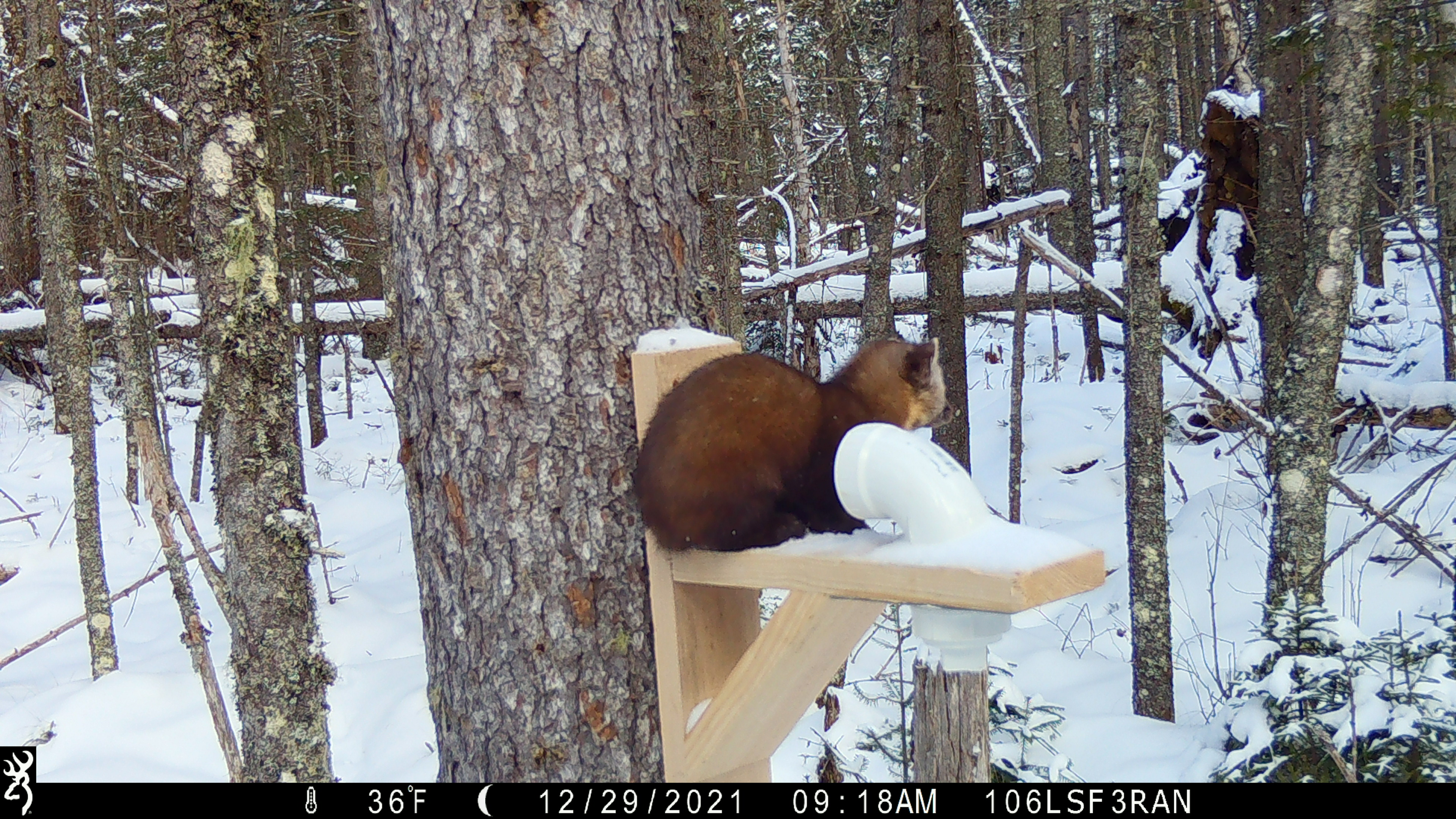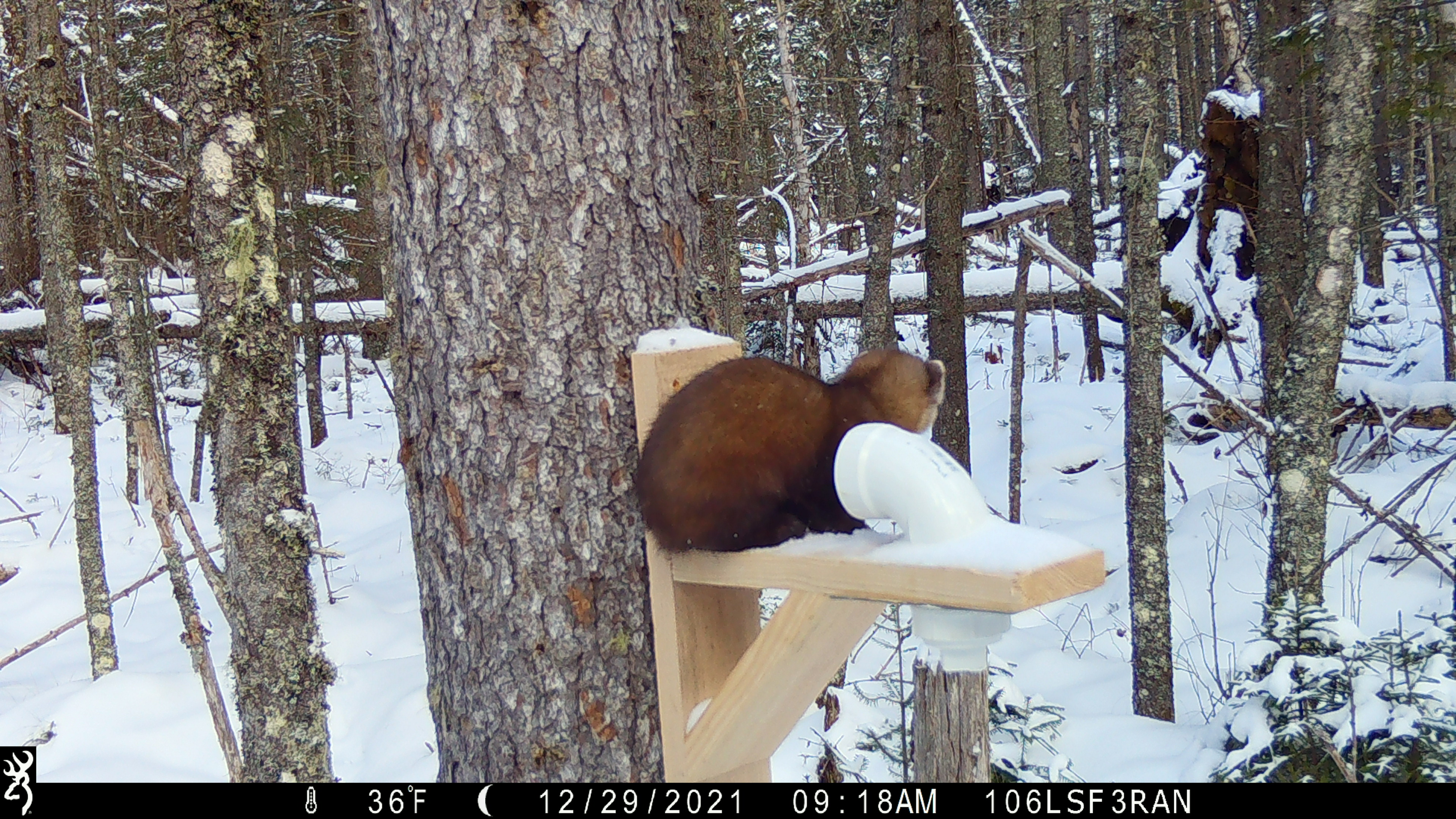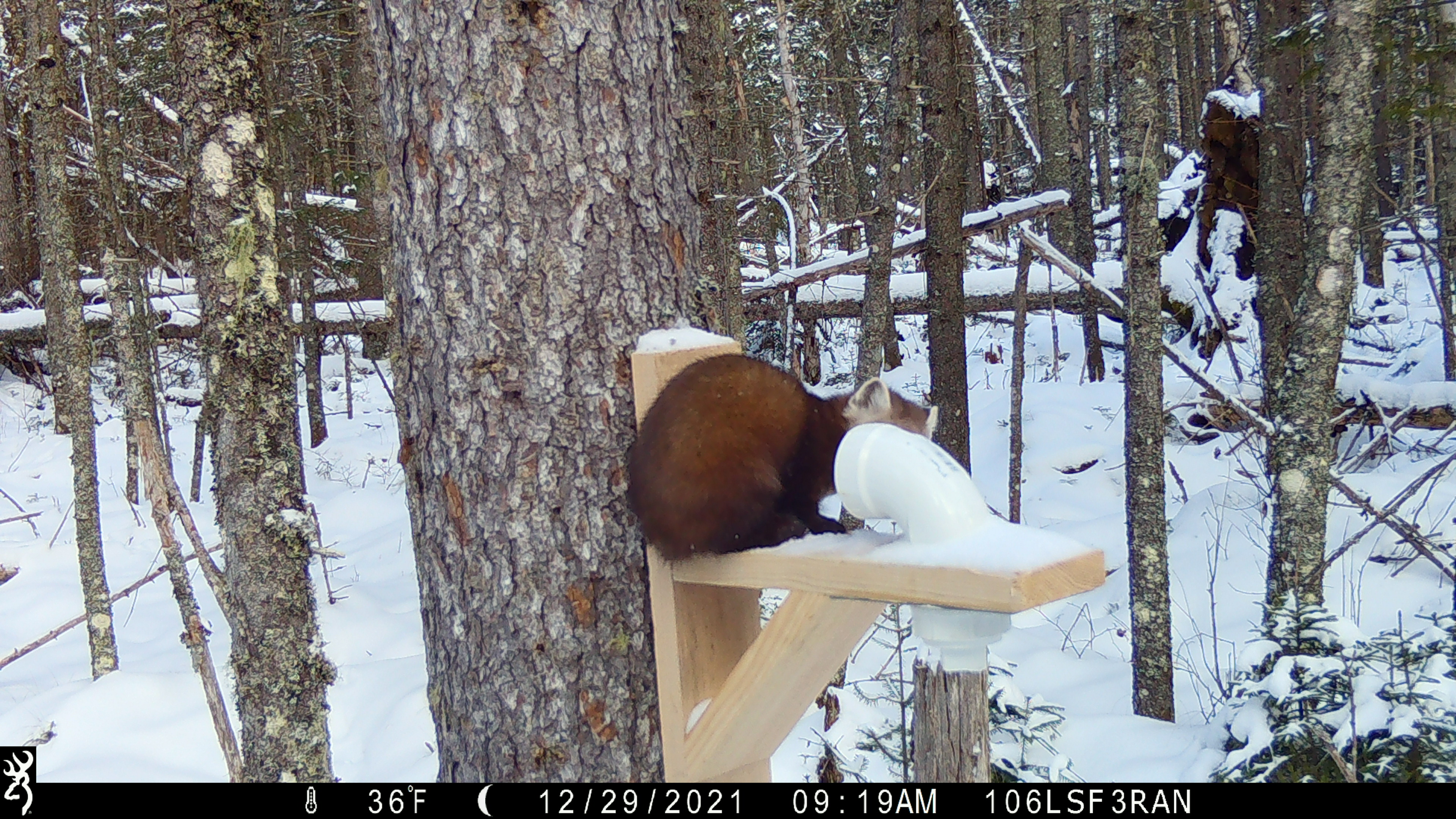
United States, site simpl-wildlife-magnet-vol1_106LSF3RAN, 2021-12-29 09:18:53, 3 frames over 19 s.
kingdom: Animalia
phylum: Chordata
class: Mammalia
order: Carnivora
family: Mustelidae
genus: Martes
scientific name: Martes americana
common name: american marten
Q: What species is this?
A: American marten (Martes americana).